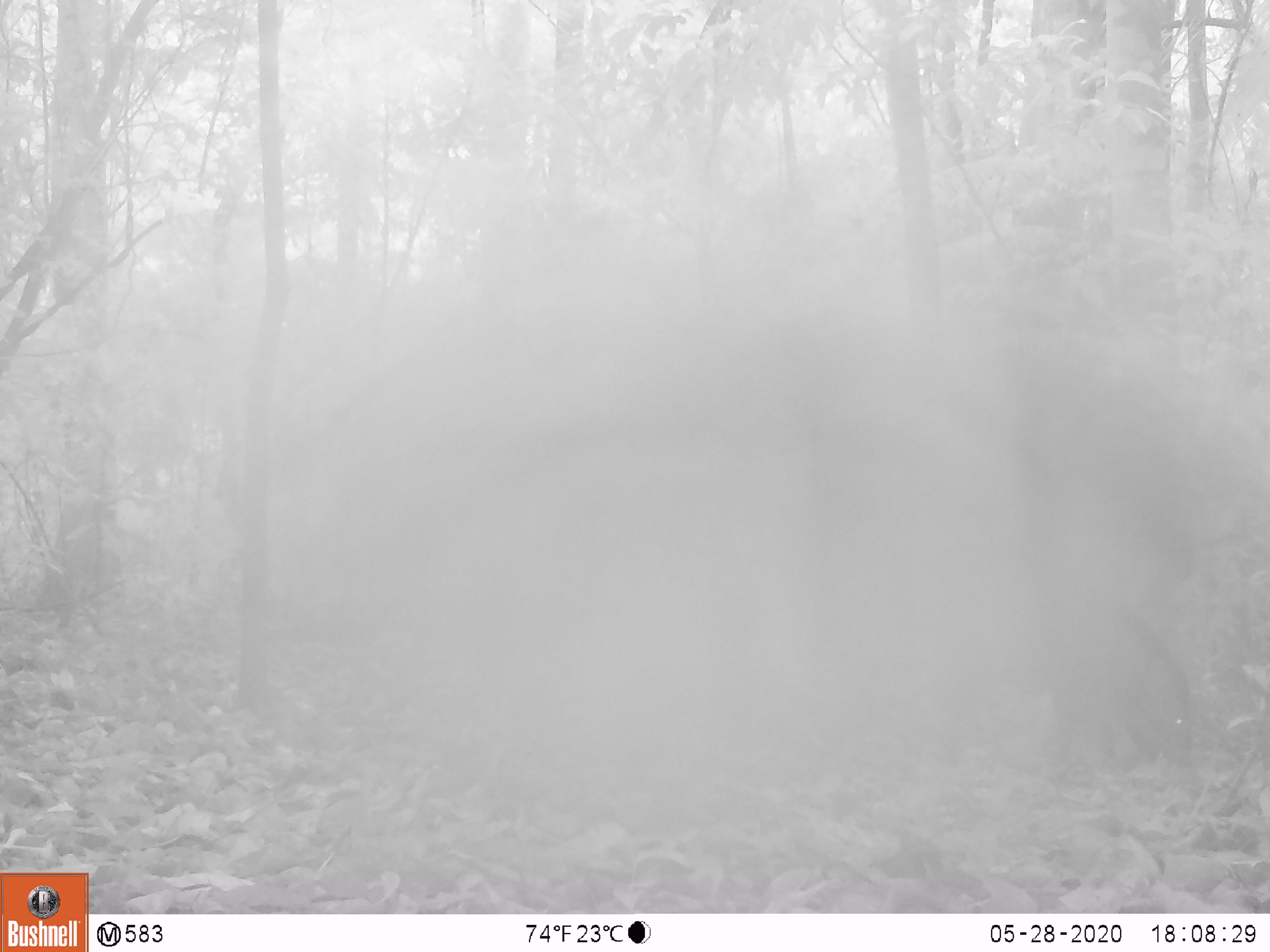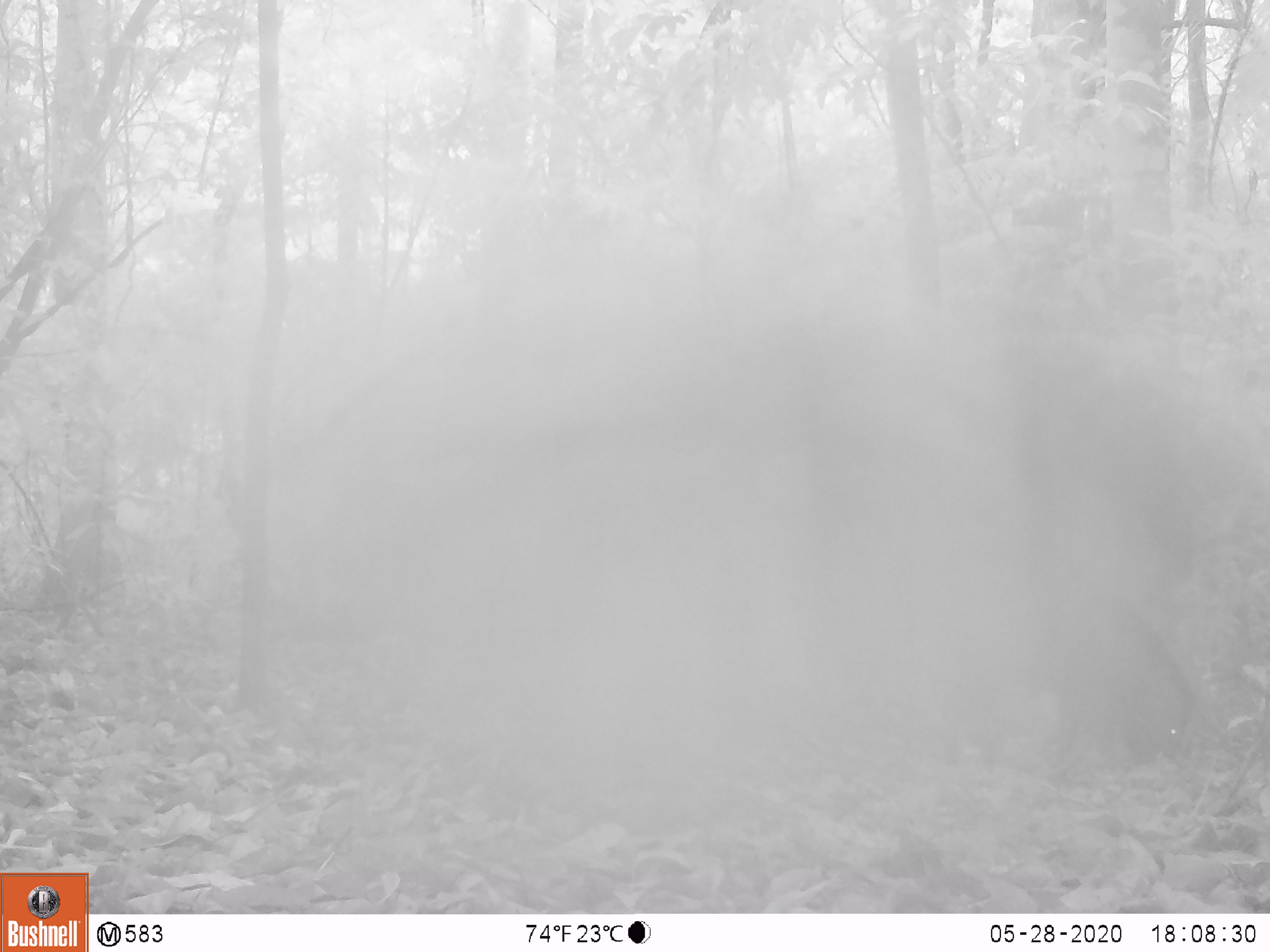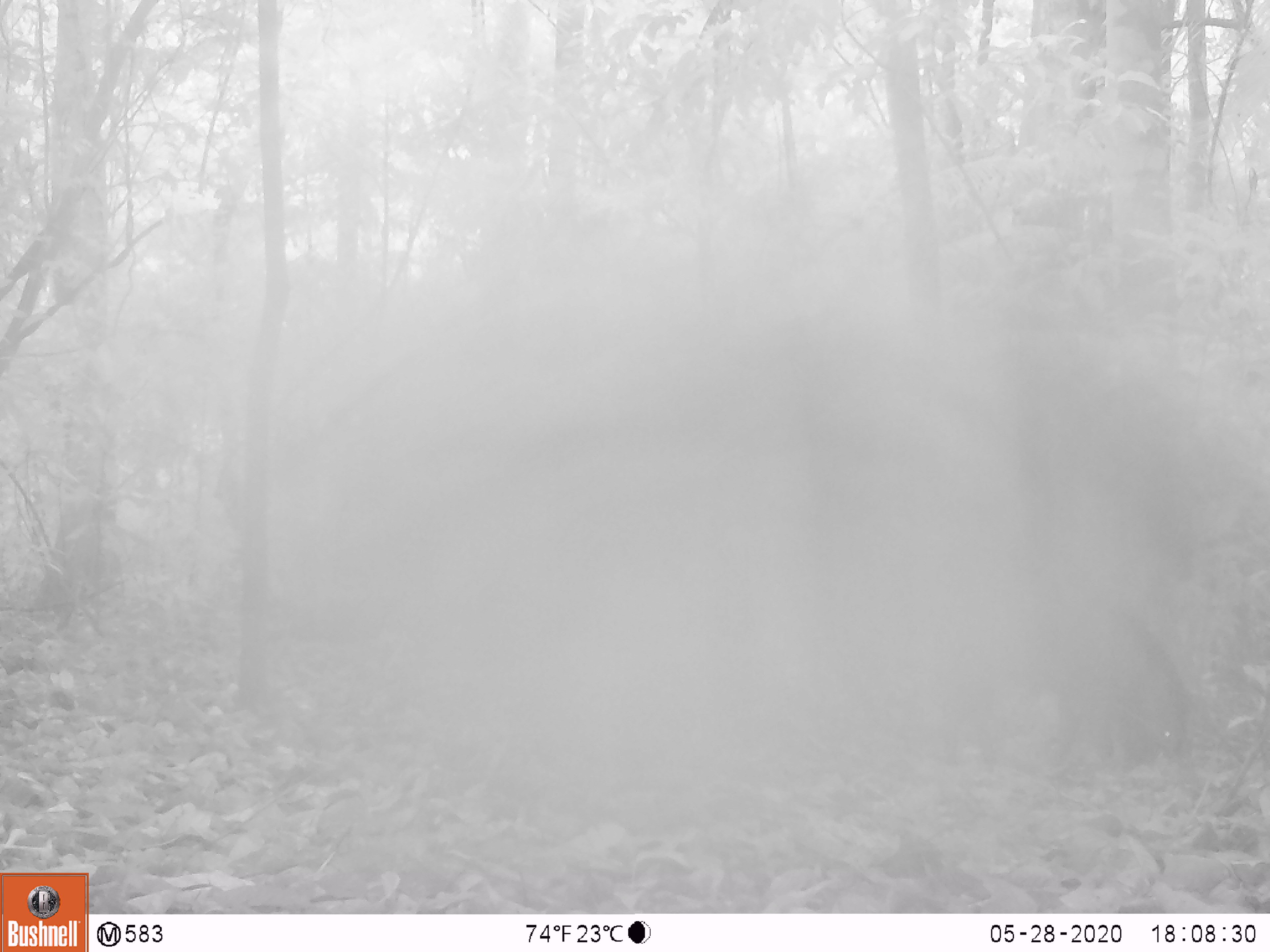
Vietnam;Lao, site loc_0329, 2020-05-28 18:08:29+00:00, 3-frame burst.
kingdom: Animalia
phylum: Chordata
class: Mammalia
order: Artiodactyla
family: Suidae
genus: Sus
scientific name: Sus scrofa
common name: eurasian wild pig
Eurasian wild pig (Sus scrofa). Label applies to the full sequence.